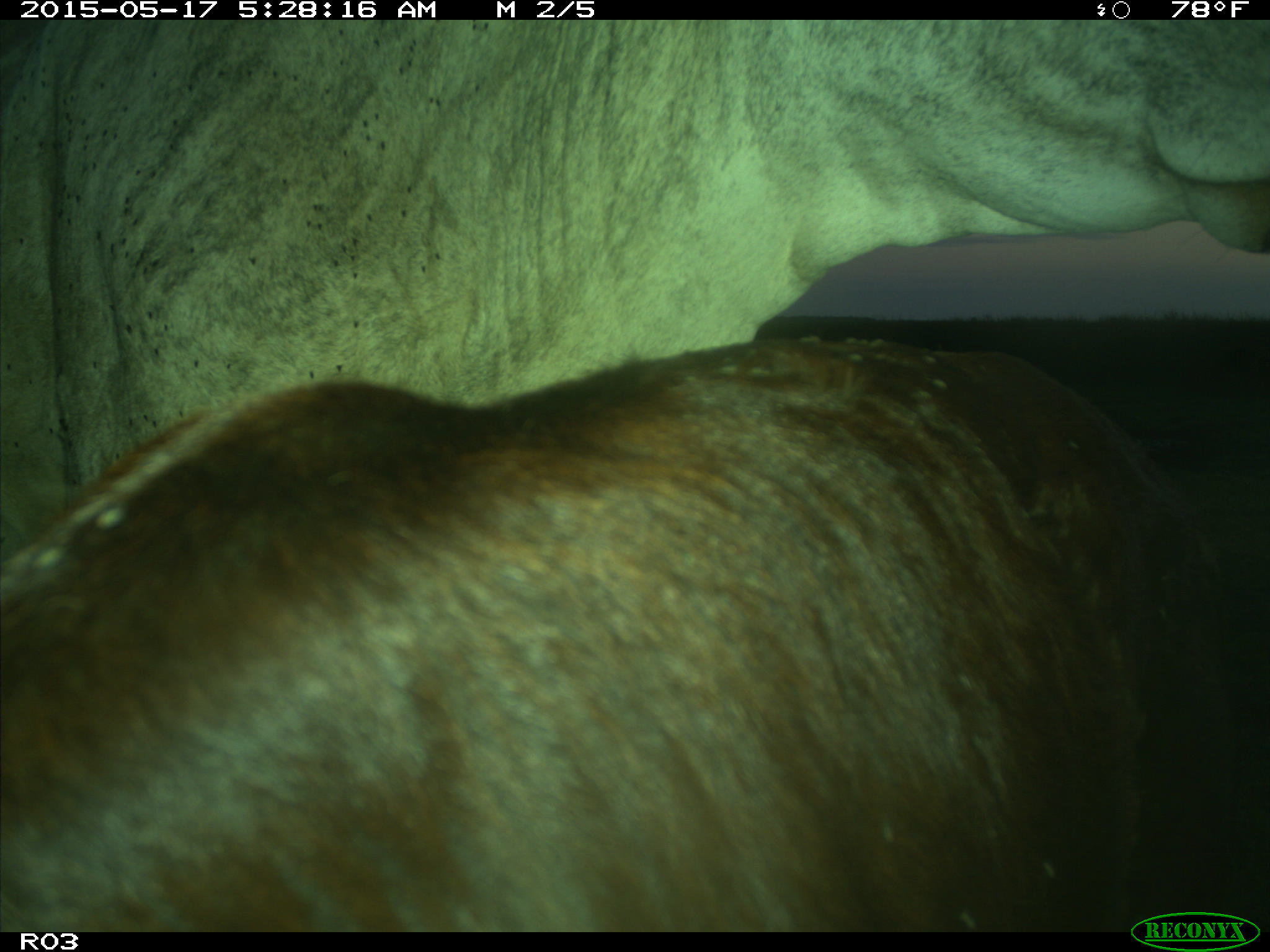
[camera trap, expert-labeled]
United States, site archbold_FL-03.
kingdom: Animalia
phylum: Chordata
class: Mammalia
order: Artiodactyla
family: Bovidae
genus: Bos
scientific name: Bos taurus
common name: domestic cow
Bos taurus (domestic cow).